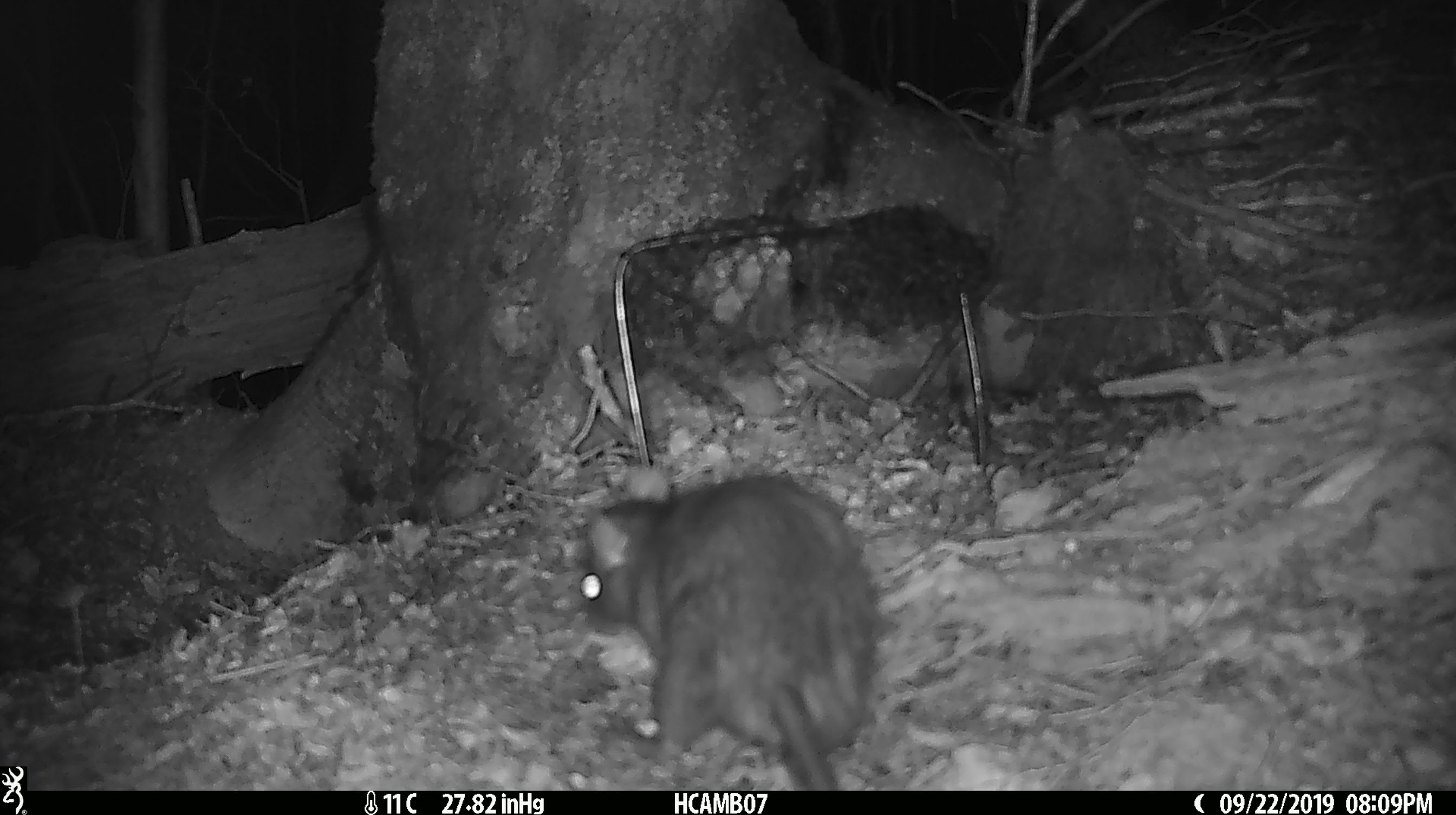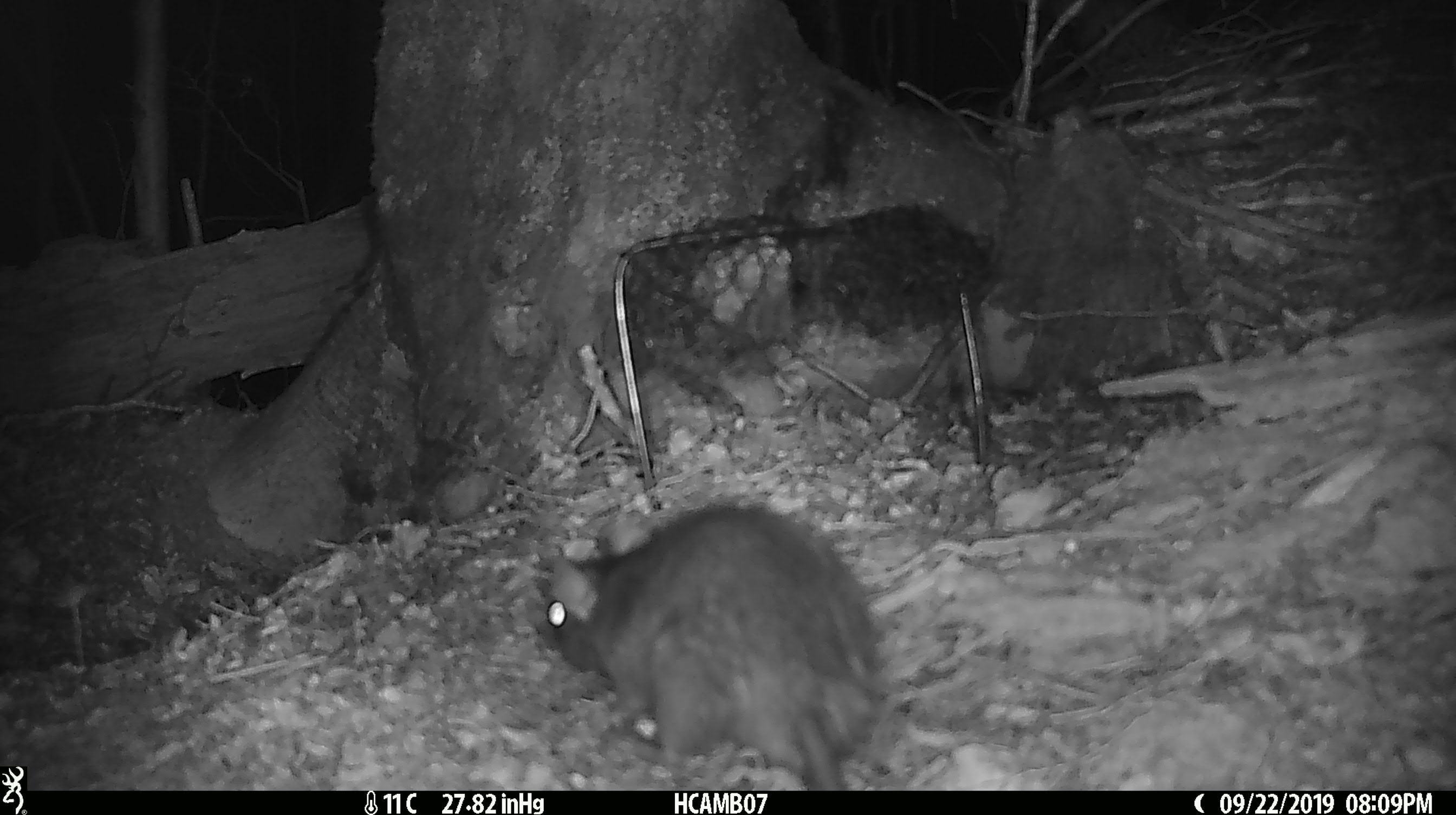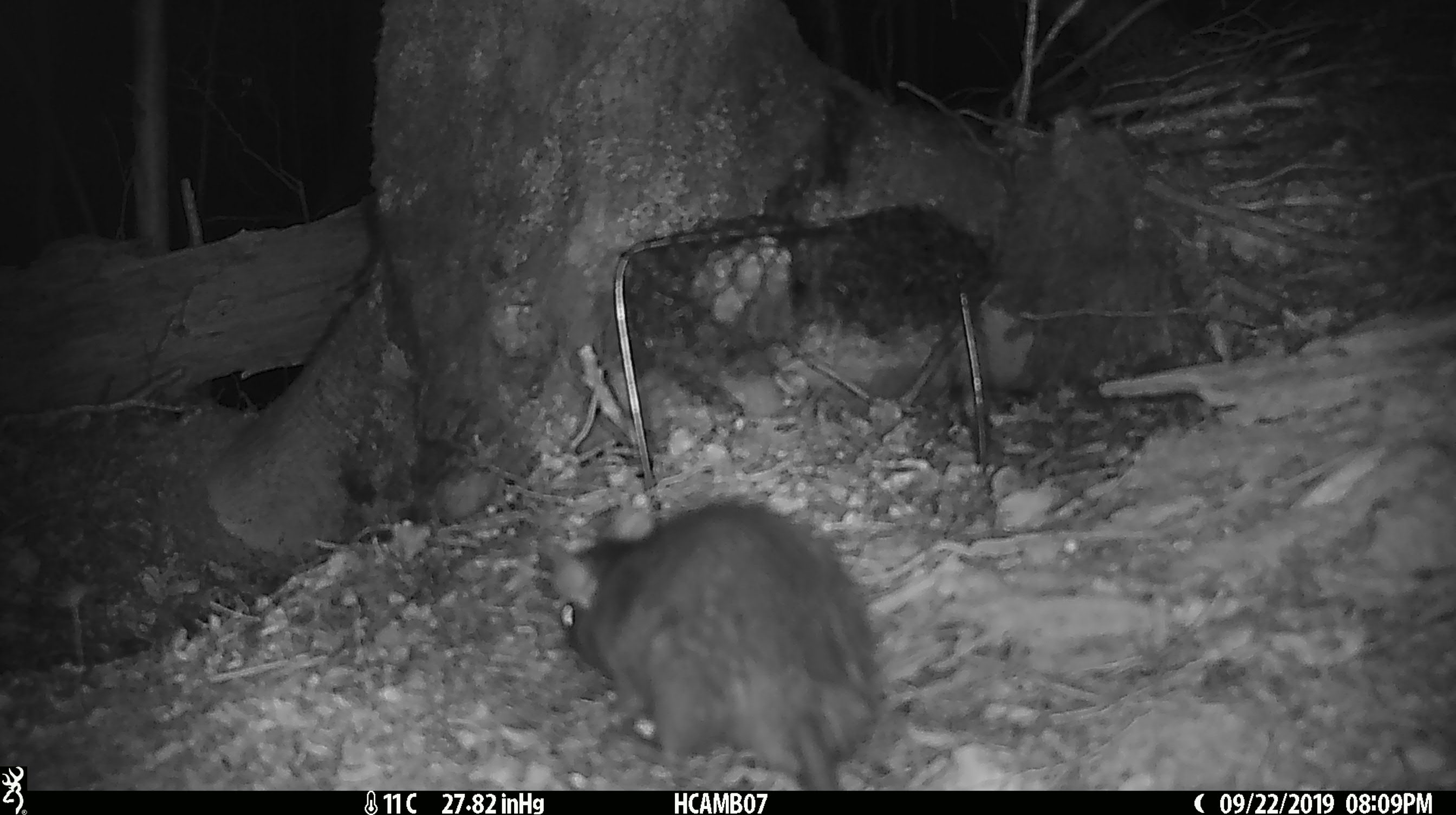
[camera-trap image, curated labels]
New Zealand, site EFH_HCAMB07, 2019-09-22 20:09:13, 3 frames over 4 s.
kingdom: Animalia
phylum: Chordata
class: Mammalia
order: Rodentia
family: Muridae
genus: Rattus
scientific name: Rattus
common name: rat